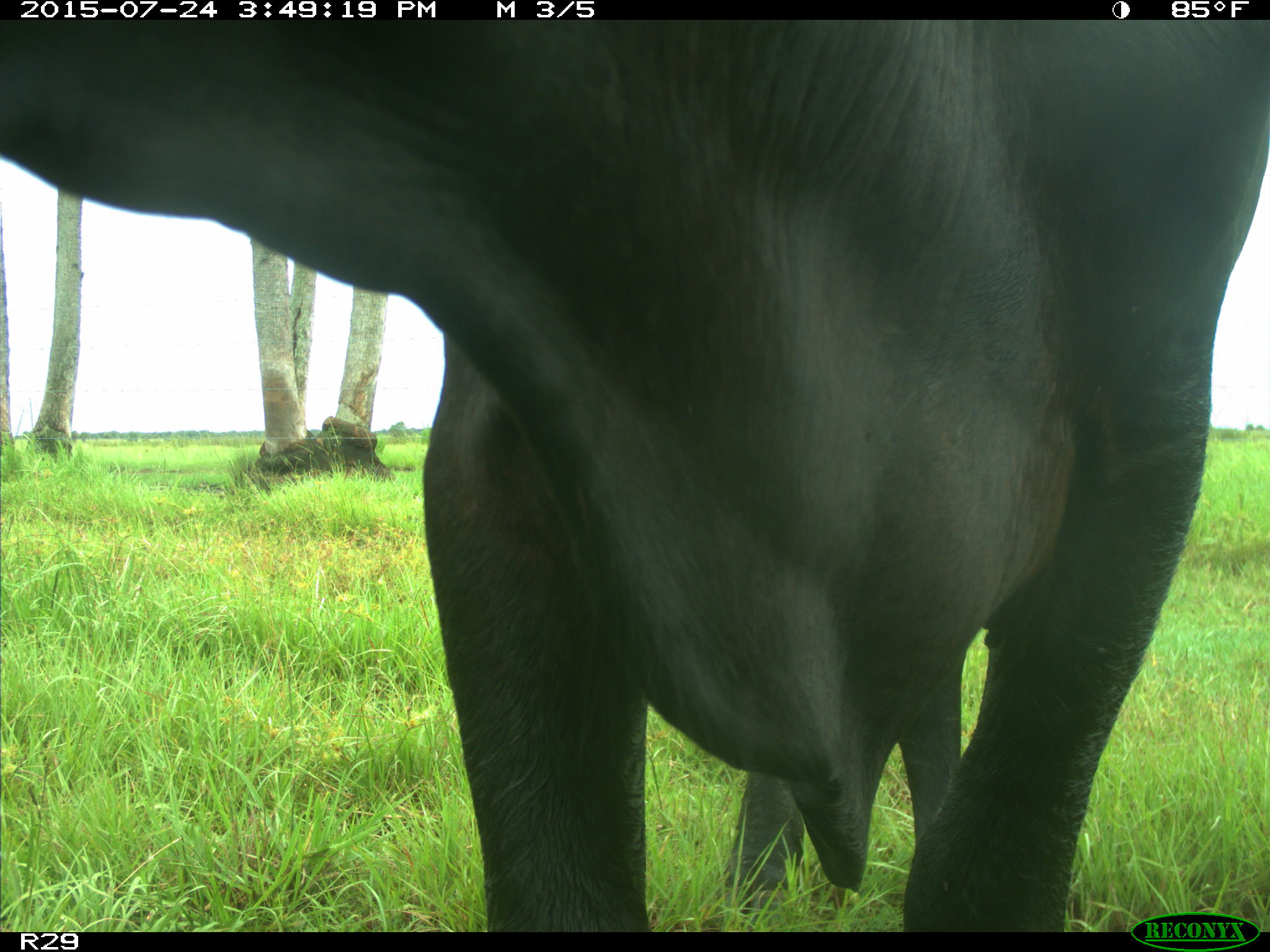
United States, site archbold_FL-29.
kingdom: Animalia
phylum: Chordata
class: Mammalia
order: Artiodactyla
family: Bovidae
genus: Bos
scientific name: Bos taurus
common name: domestic cow